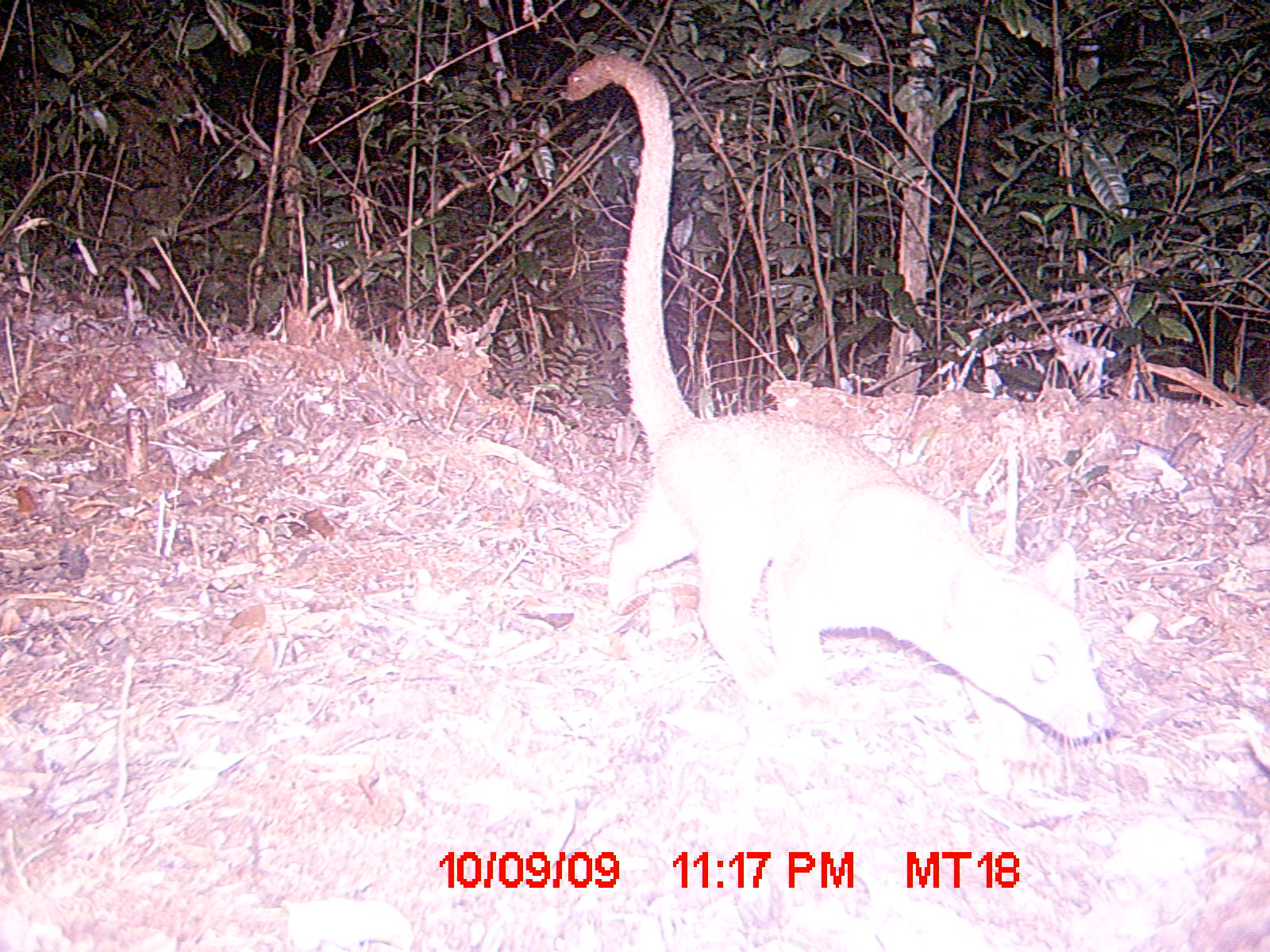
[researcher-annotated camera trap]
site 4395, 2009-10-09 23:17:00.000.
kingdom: Animalia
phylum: Chordata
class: Mammalia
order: Carnivora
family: Eupleridae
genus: Cryptoprocta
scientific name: Cryptoprocta ferox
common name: fossa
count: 1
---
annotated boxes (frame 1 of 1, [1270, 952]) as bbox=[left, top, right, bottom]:
cryptoprocta ferox: bbox=[563, 49, 1120, 766]